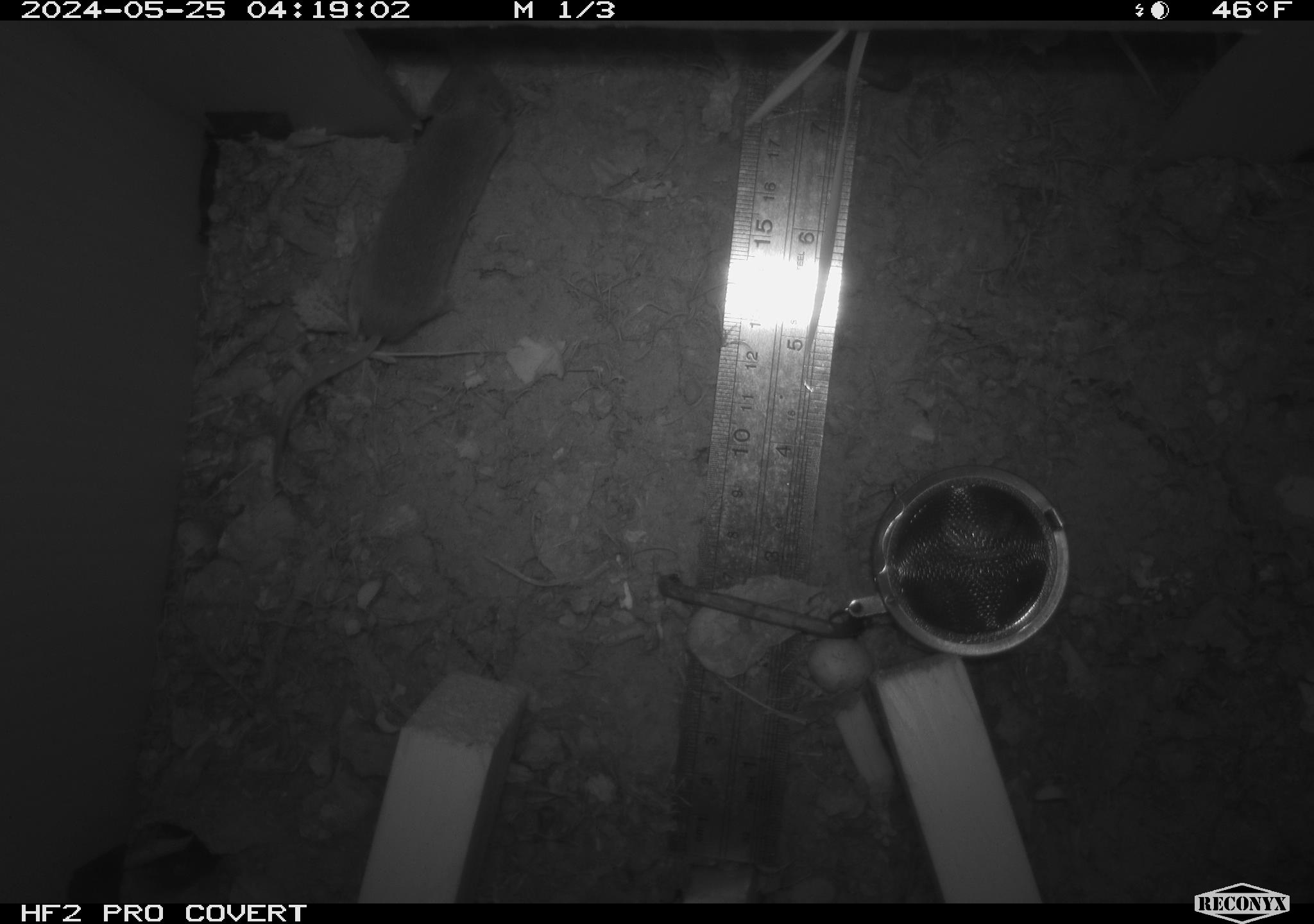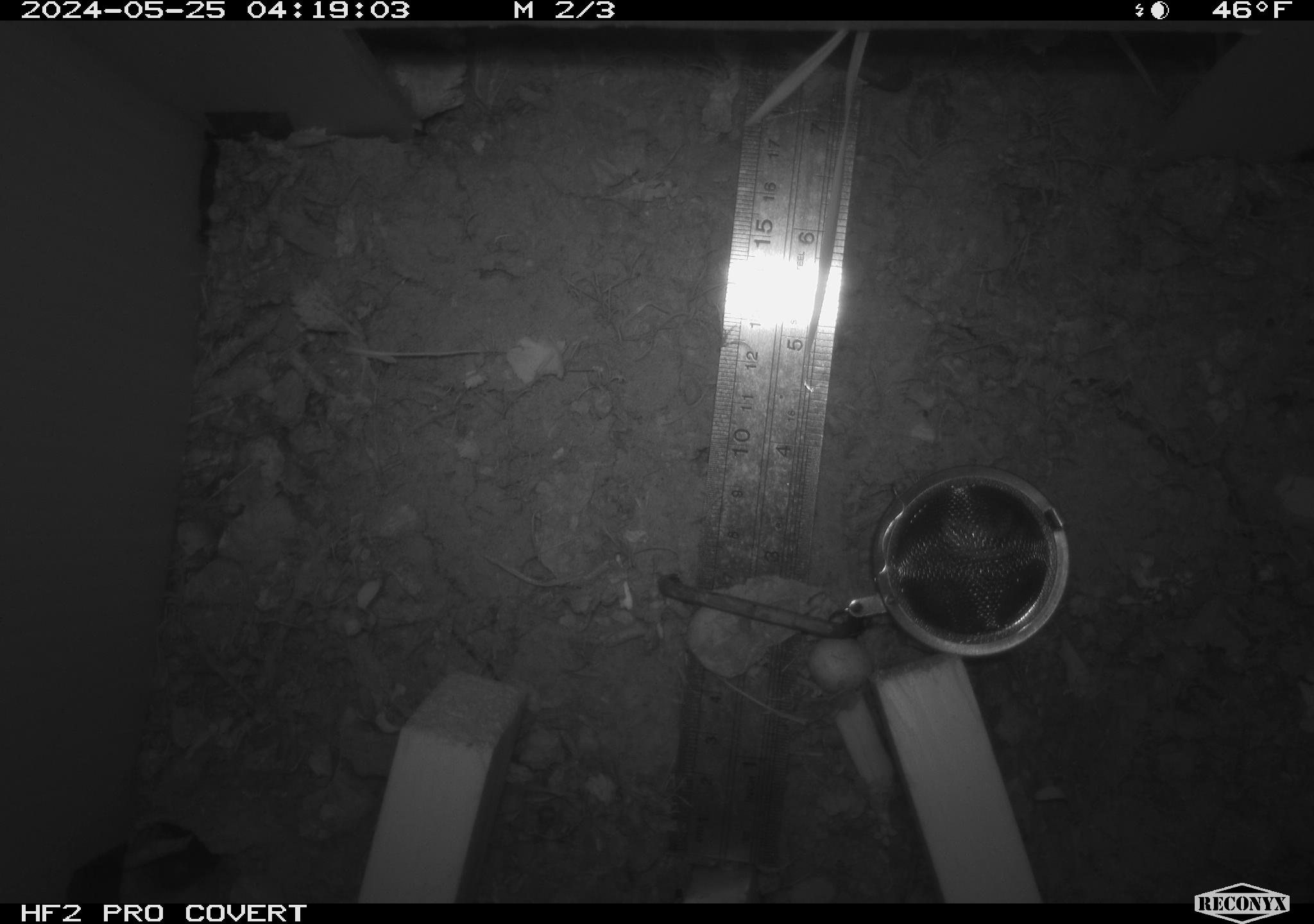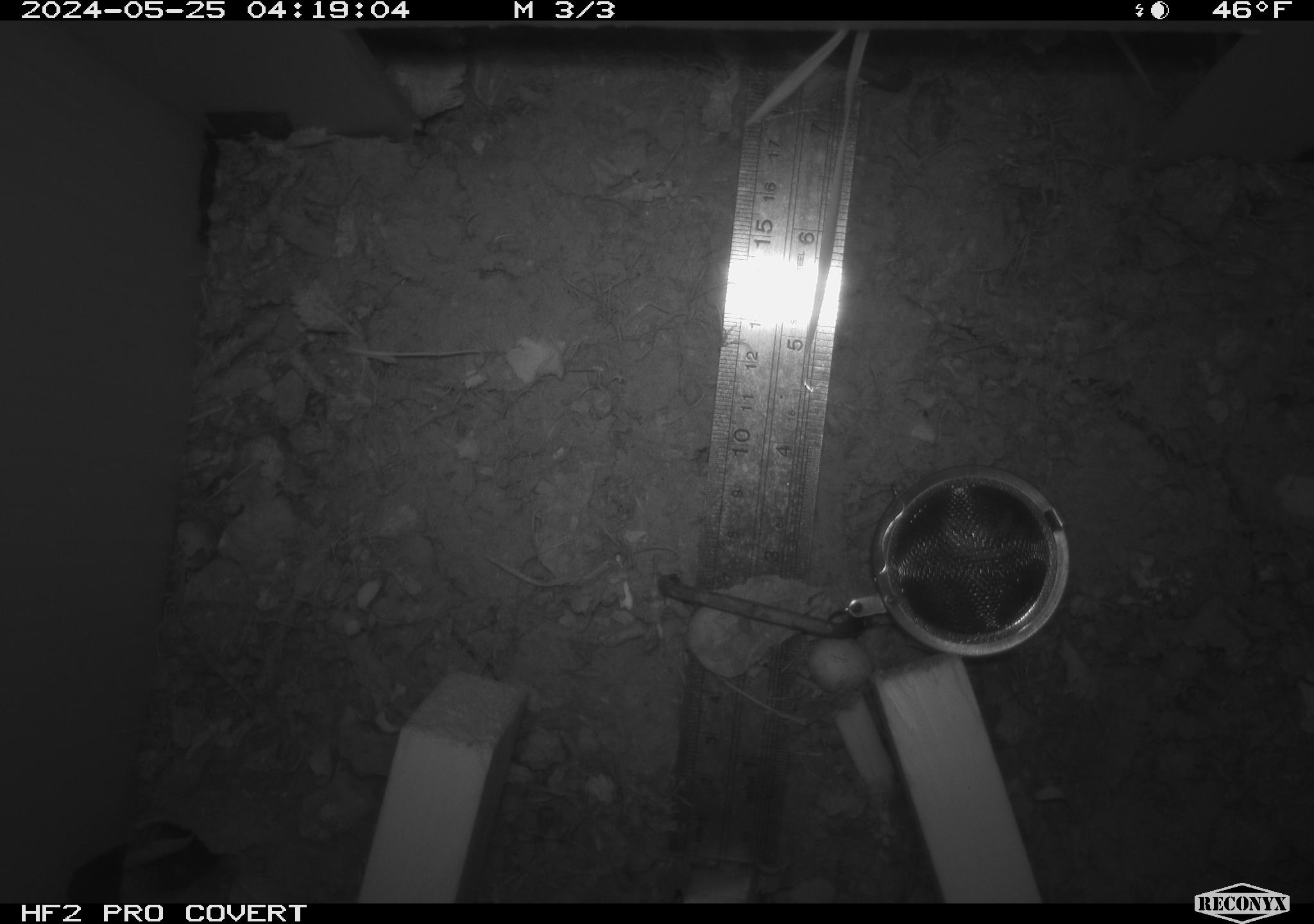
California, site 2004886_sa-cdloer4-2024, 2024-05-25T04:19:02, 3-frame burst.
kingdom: Animalia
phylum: Chordata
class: Mammalia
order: Rodentia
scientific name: Rodentia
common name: rodent